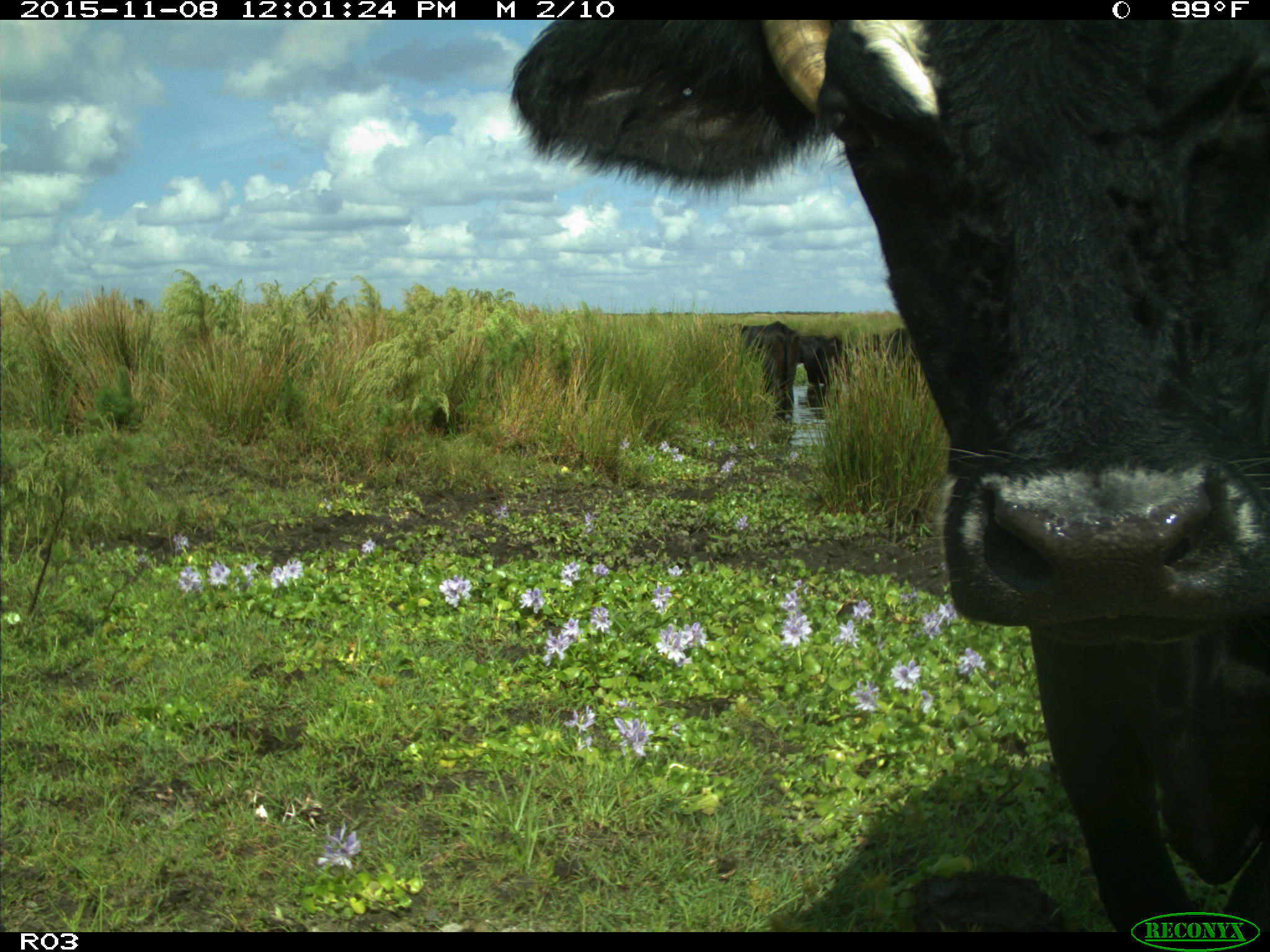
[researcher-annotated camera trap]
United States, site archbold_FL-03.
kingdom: Animalia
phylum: Chordata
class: Mammalia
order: Artiodactyla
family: Bovidae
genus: Bos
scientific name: Bos taurus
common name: domestic cow